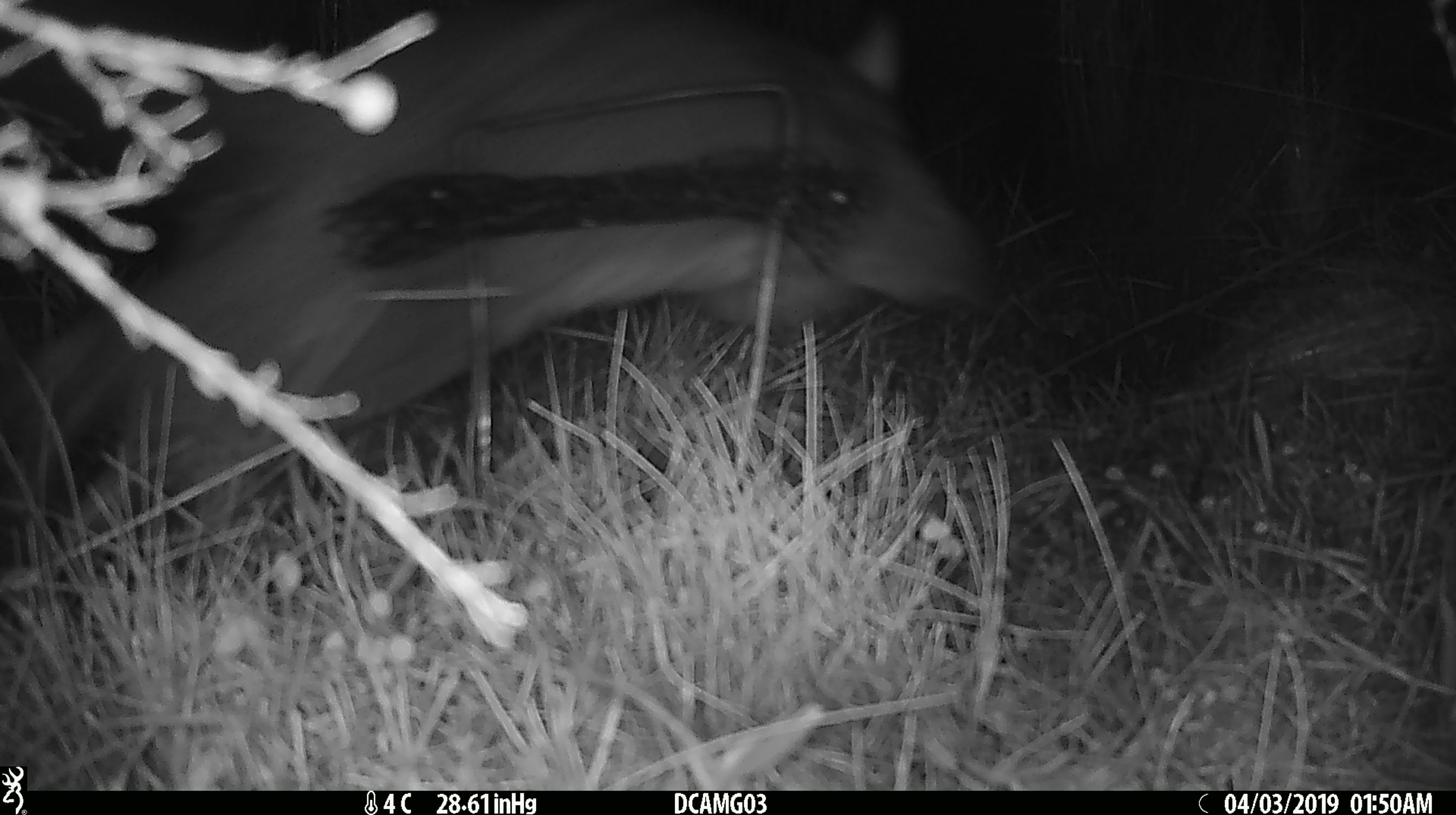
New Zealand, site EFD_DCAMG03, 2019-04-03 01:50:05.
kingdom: Animalia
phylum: Chordata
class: Mammalia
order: Diprotodontia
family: Phalangeridae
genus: Trichosurus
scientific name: Trichosurus vulpecula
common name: common brushtail possum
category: possum